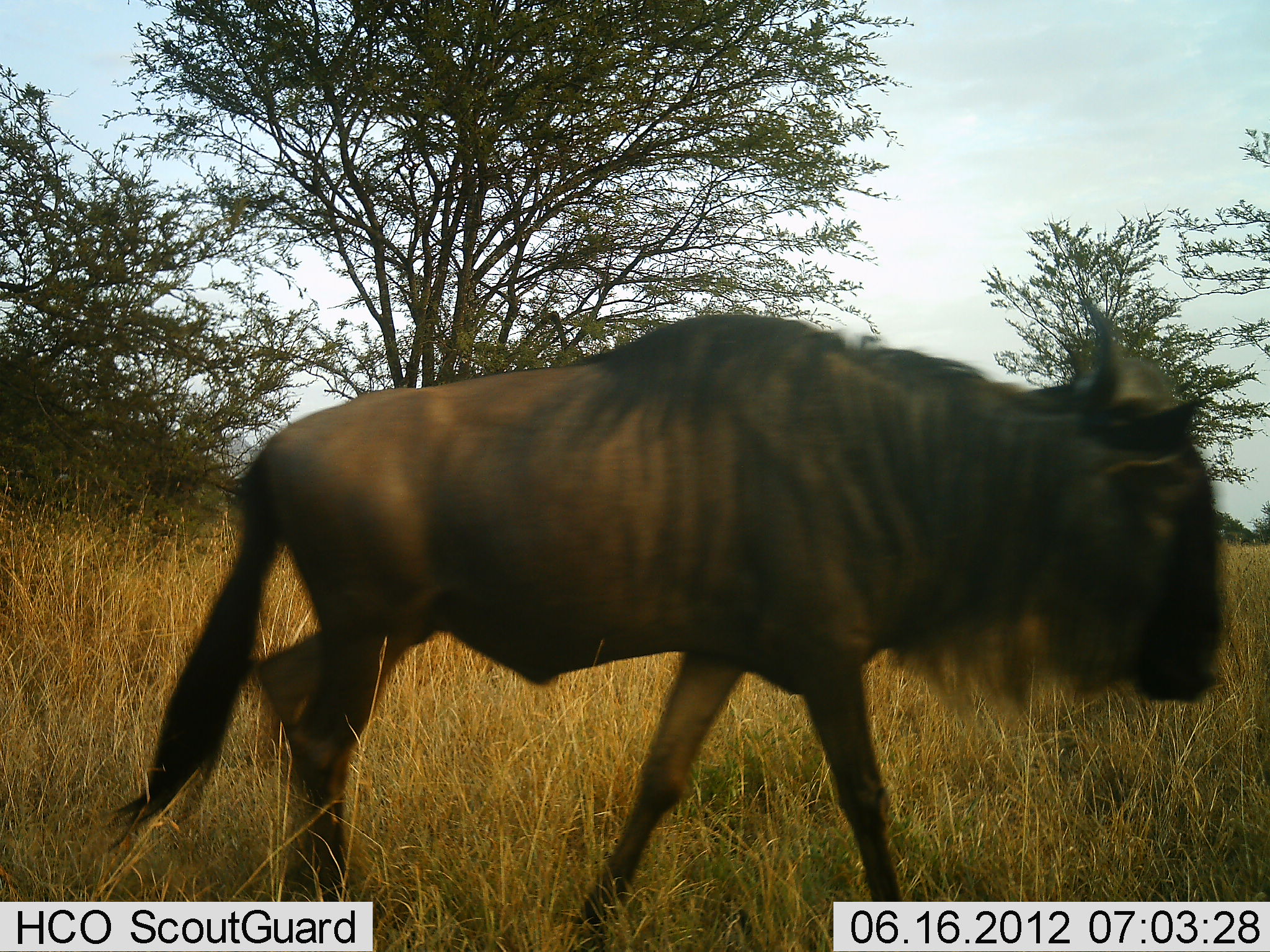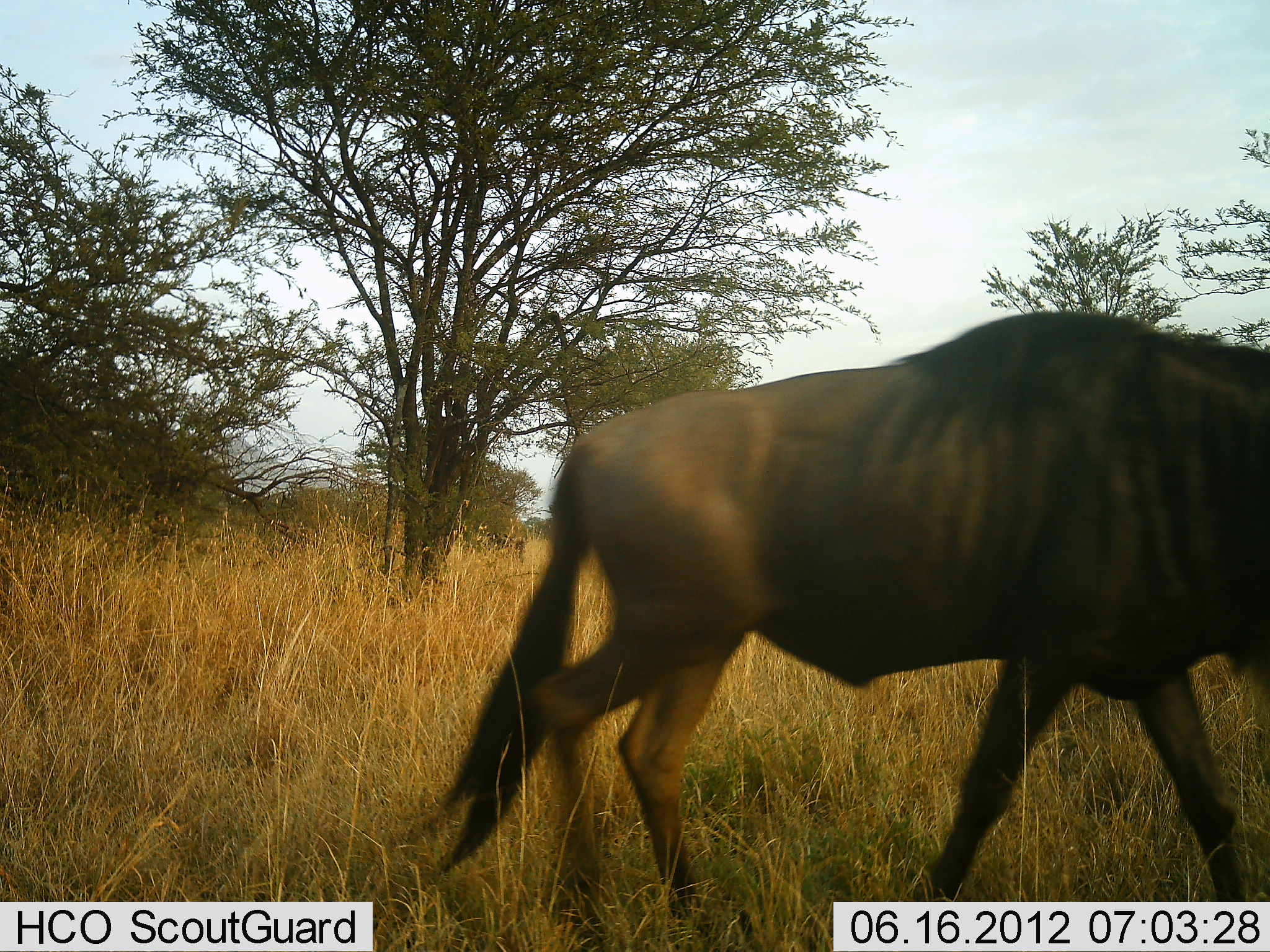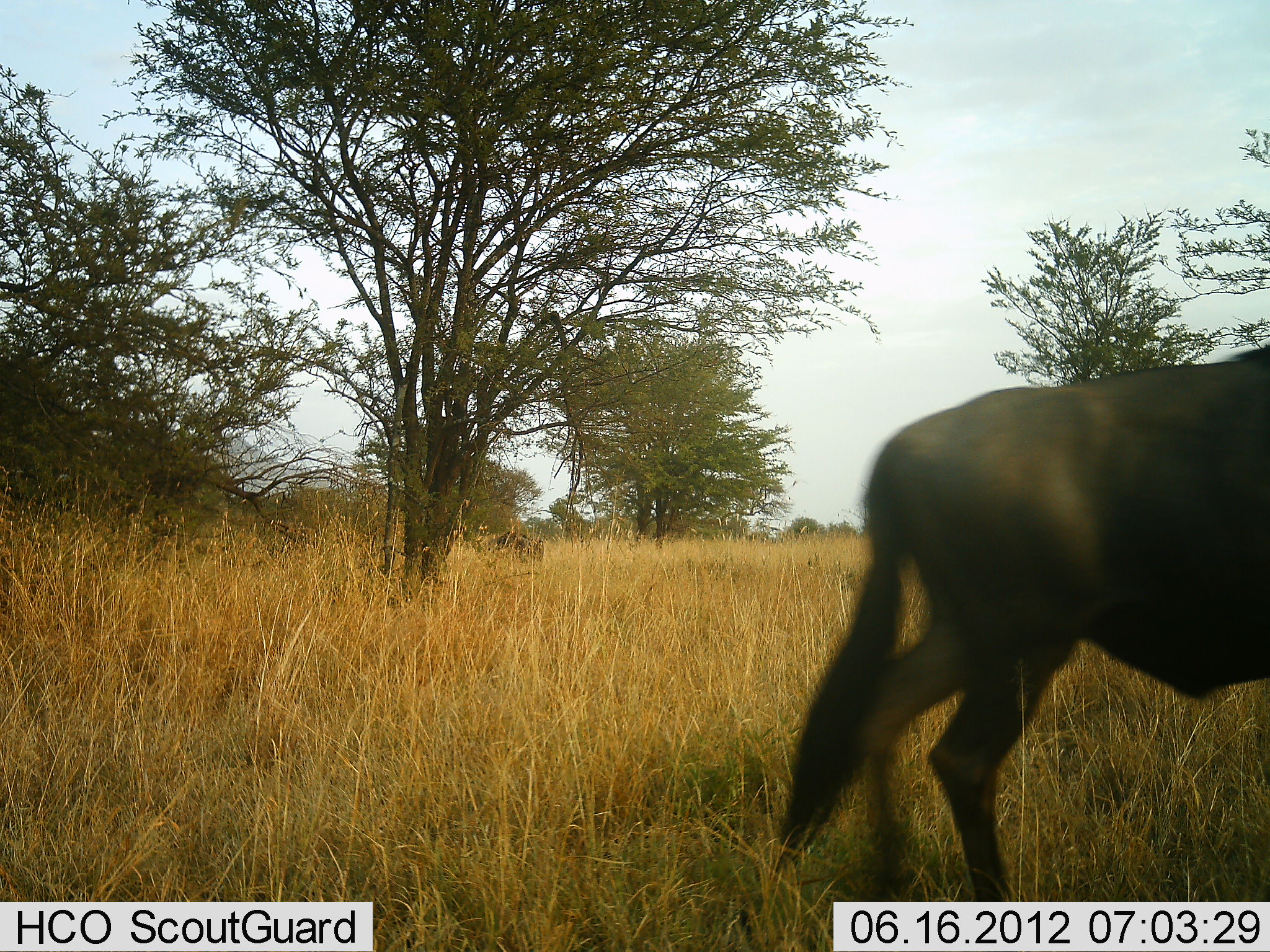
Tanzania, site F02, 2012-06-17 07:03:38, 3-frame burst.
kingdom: Animalia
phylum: Chordata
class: Mammalia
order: Artiodactyla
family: Bovidae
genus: Connochaetes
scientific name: Connochaetes taurinus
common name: blue wildebeest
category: wildebeest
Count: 1.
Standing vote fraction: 0%.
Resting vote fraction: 0%.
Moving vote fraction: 100%.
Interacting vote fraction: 0%.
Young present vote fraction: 0%.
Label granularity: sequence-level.